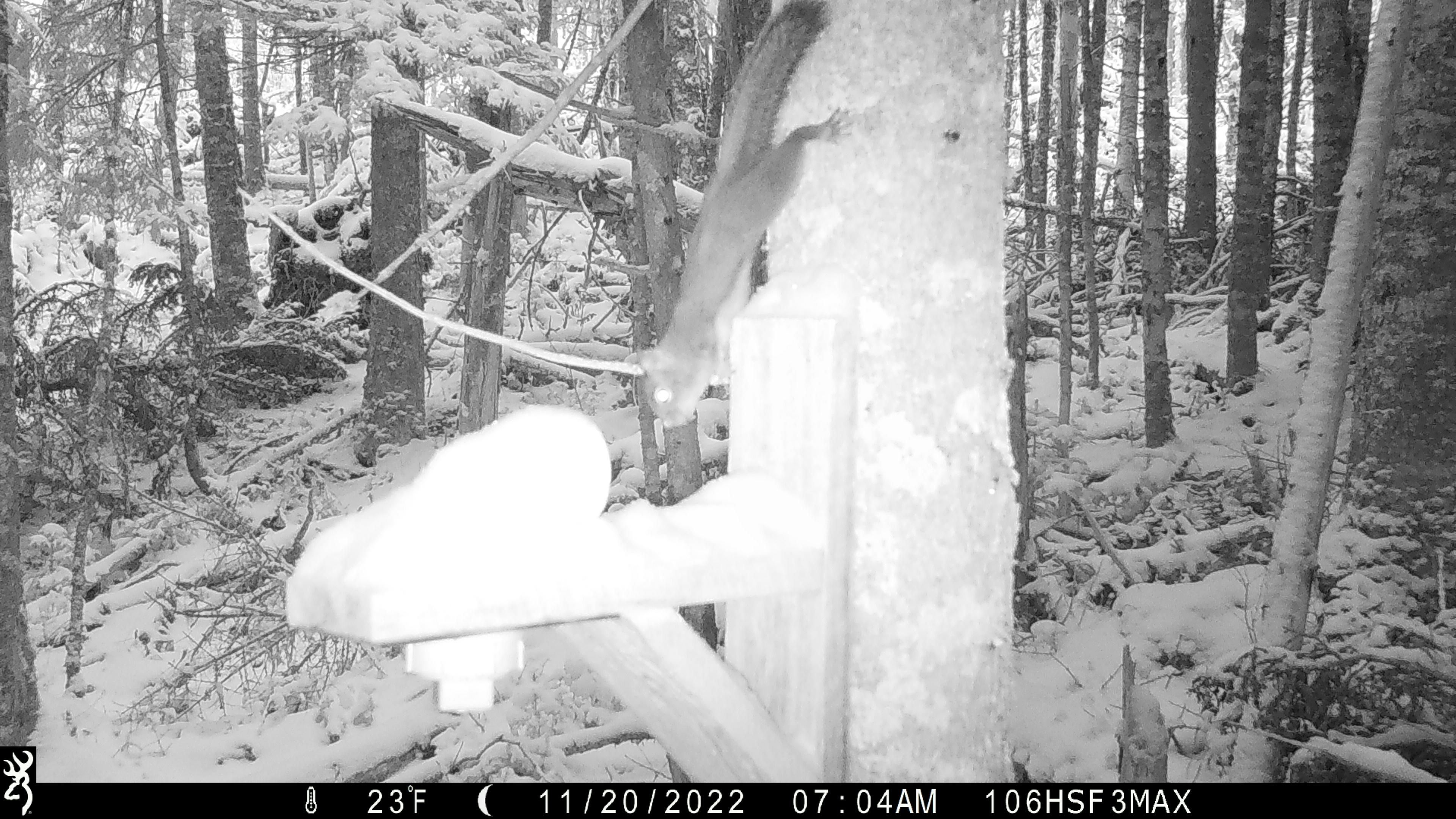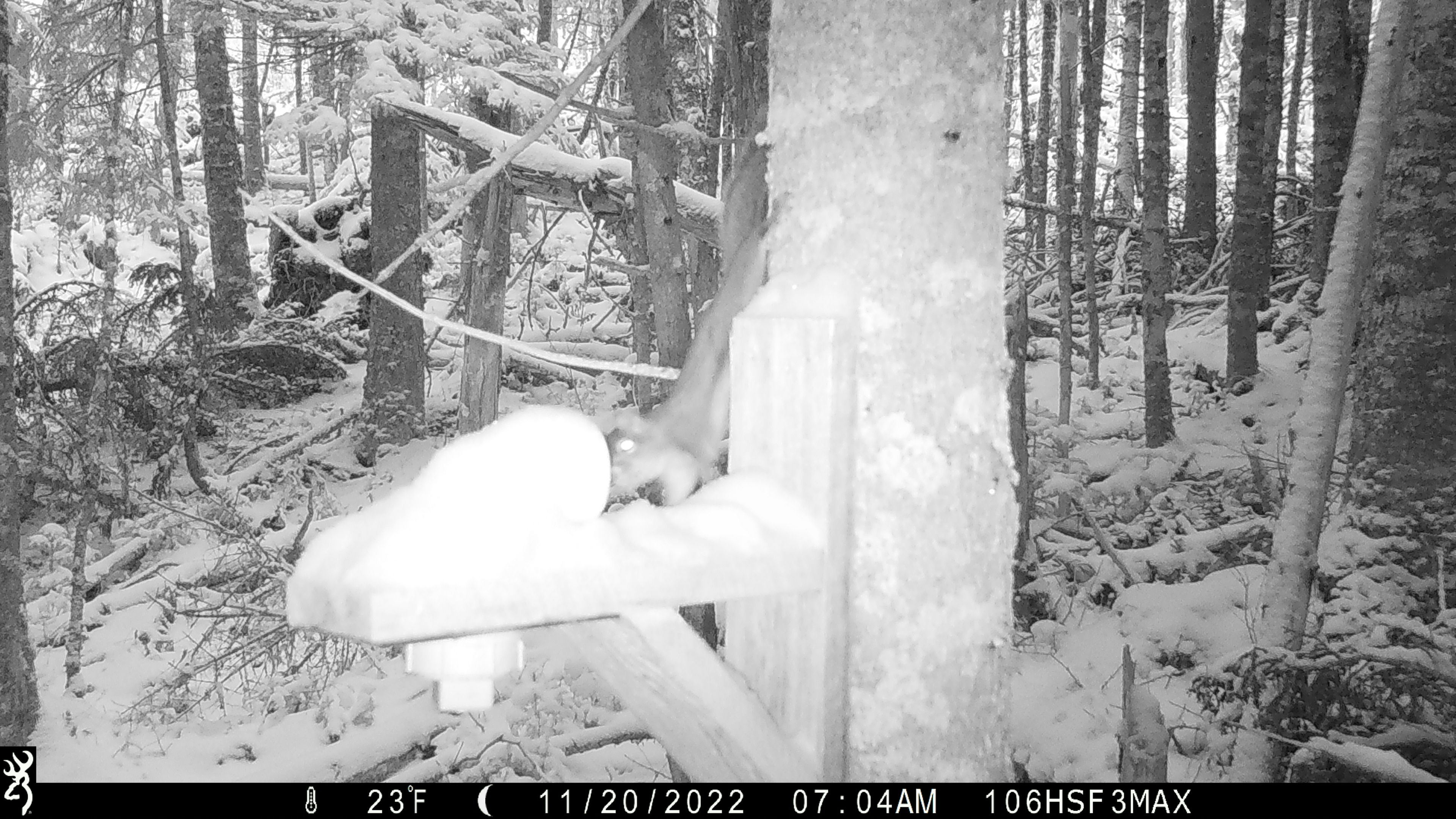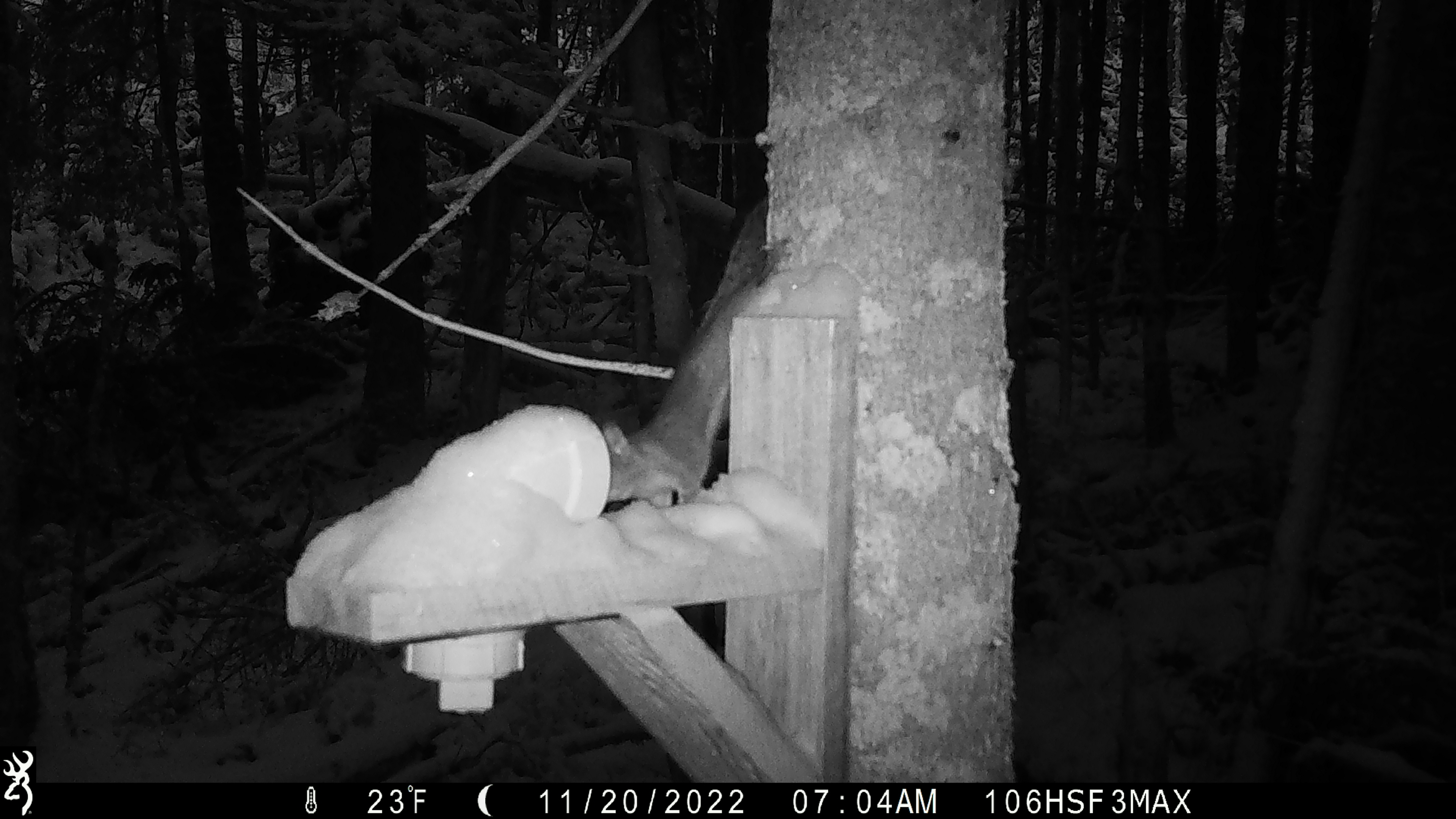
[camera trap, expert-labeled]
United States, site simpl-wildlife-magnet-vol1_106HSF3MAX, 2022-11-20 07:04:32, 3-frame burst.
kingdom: Animalia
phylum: Chordata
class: Mammalia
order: Rodentia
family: Sciuridae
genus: Tamiasciurus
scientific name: Tamiasciurus hudsonicus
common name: red squirrel